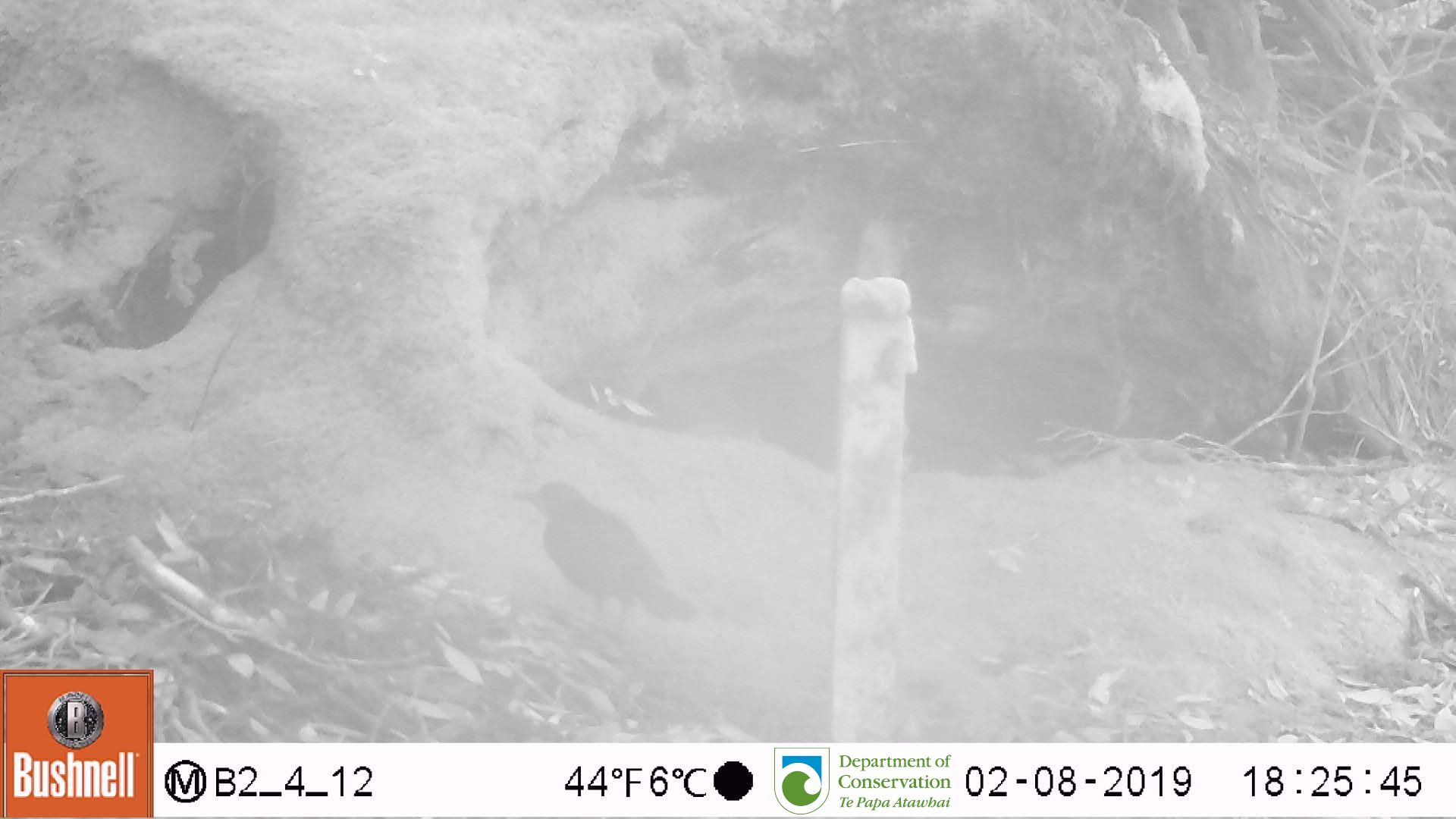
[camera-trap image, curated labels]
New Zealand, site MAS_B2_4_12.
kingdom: Animalia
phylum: Chordata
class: Aves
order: Passeriformes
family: Turdidae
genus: Turdus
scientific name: Turdus merula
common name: eurasian blackbird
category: blackbird